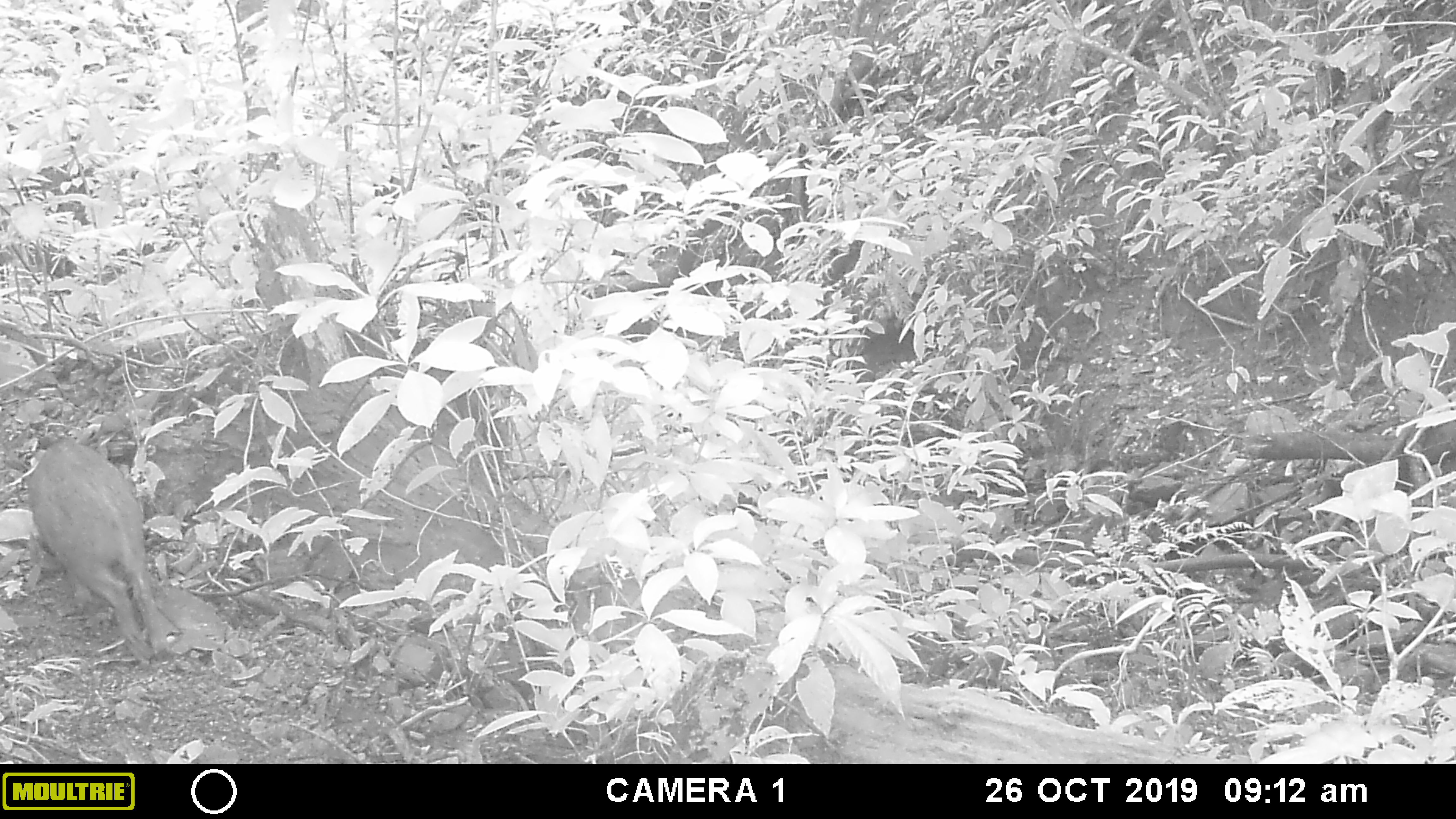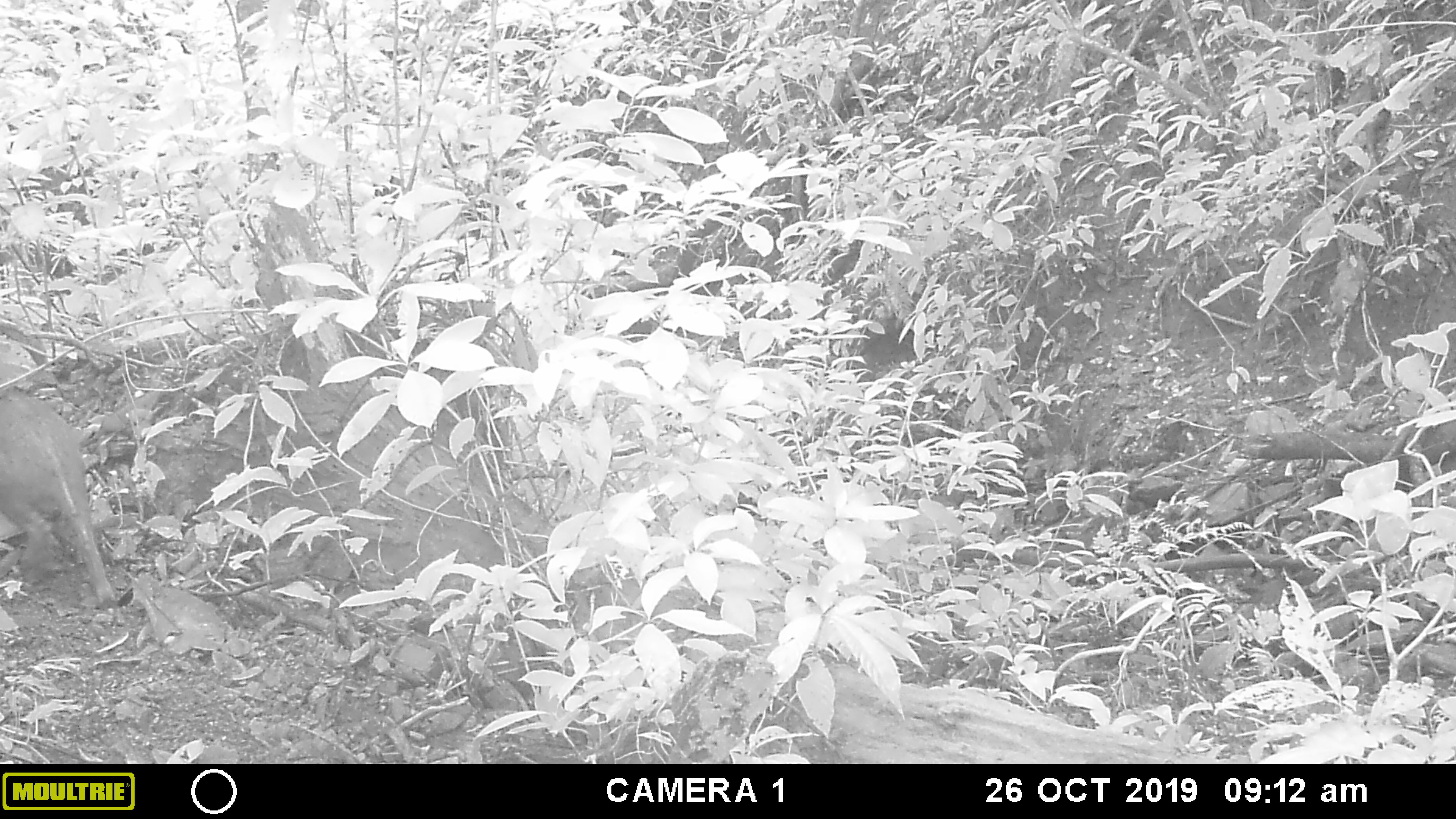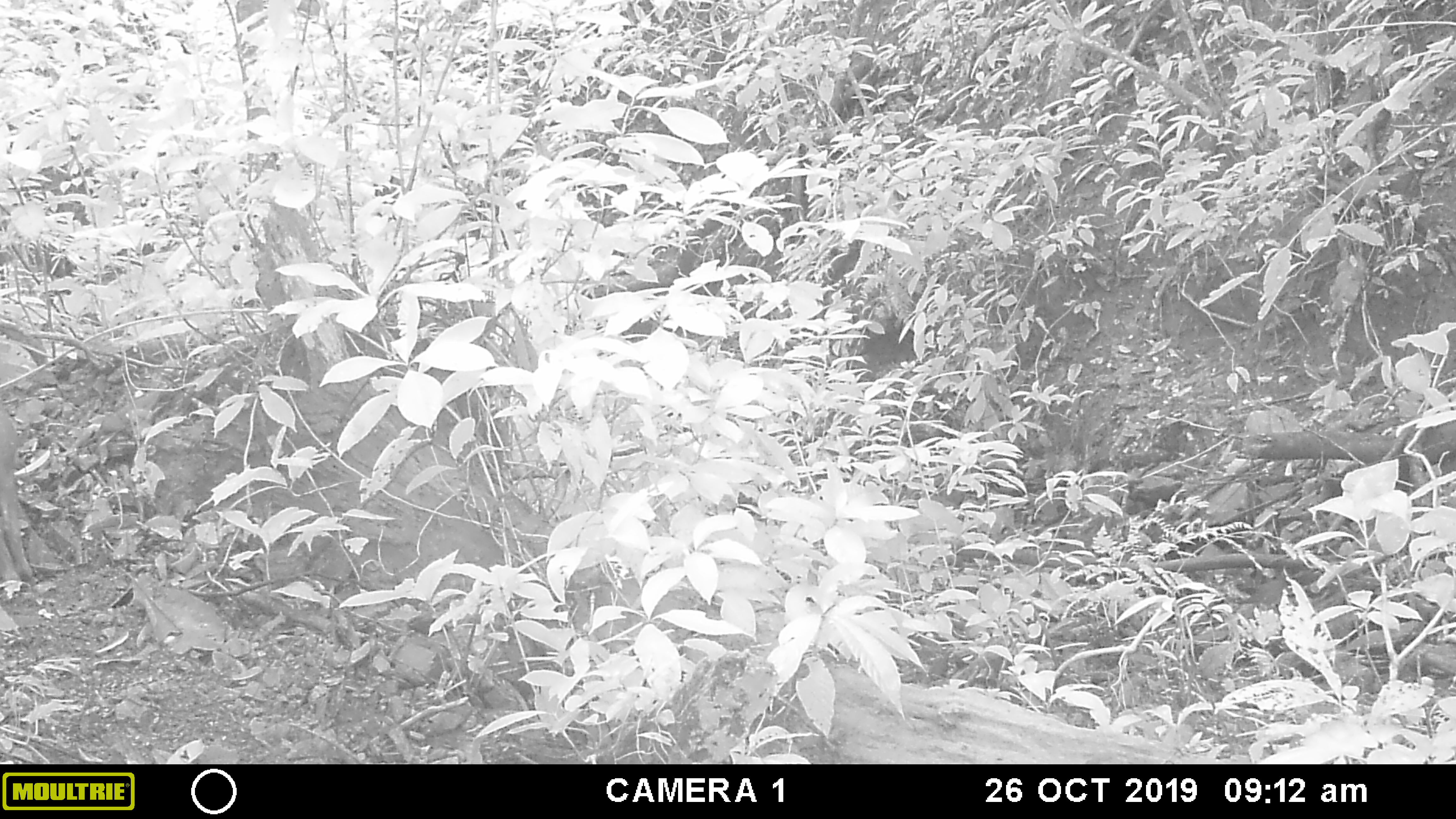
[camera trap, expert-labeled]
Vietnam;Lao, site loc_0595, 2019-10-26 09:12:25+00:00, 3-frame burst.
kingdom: Animalia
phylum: Chordata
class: Mammalia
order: Artiodactyla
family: Suidae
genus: Sus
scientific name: Sus scrofa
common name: eurasian wild pig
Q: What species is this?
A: Eurasian wild pig (Sus scrofa).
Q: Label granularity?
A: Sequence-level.